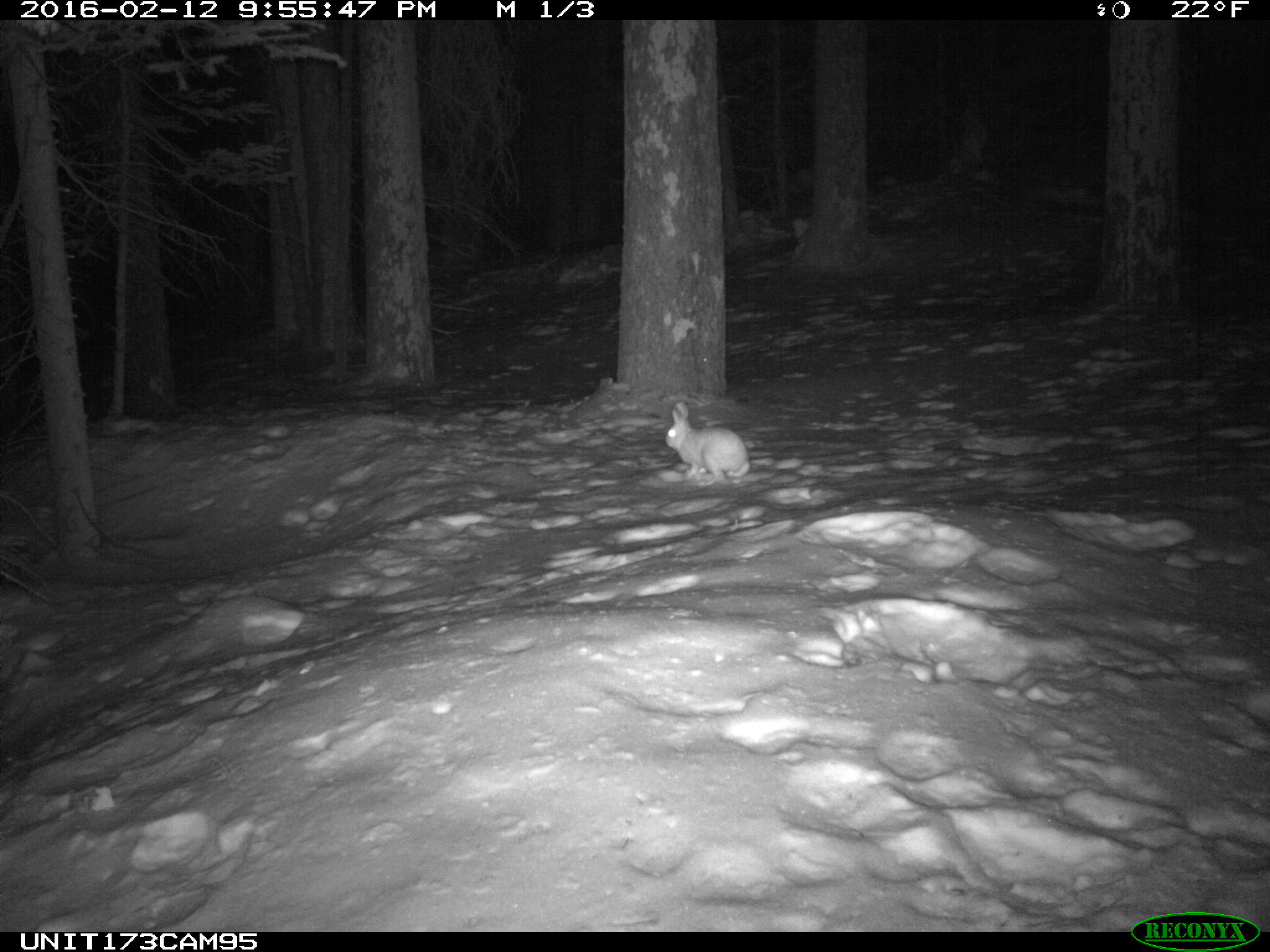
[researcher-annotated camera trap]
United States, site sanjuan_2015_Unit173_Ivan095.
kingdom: Animalia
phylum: Chordata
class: Mammalia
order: Lagomorpha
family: Leporidae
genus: Lepus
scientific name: Lepus americanus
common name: snowshoe hare